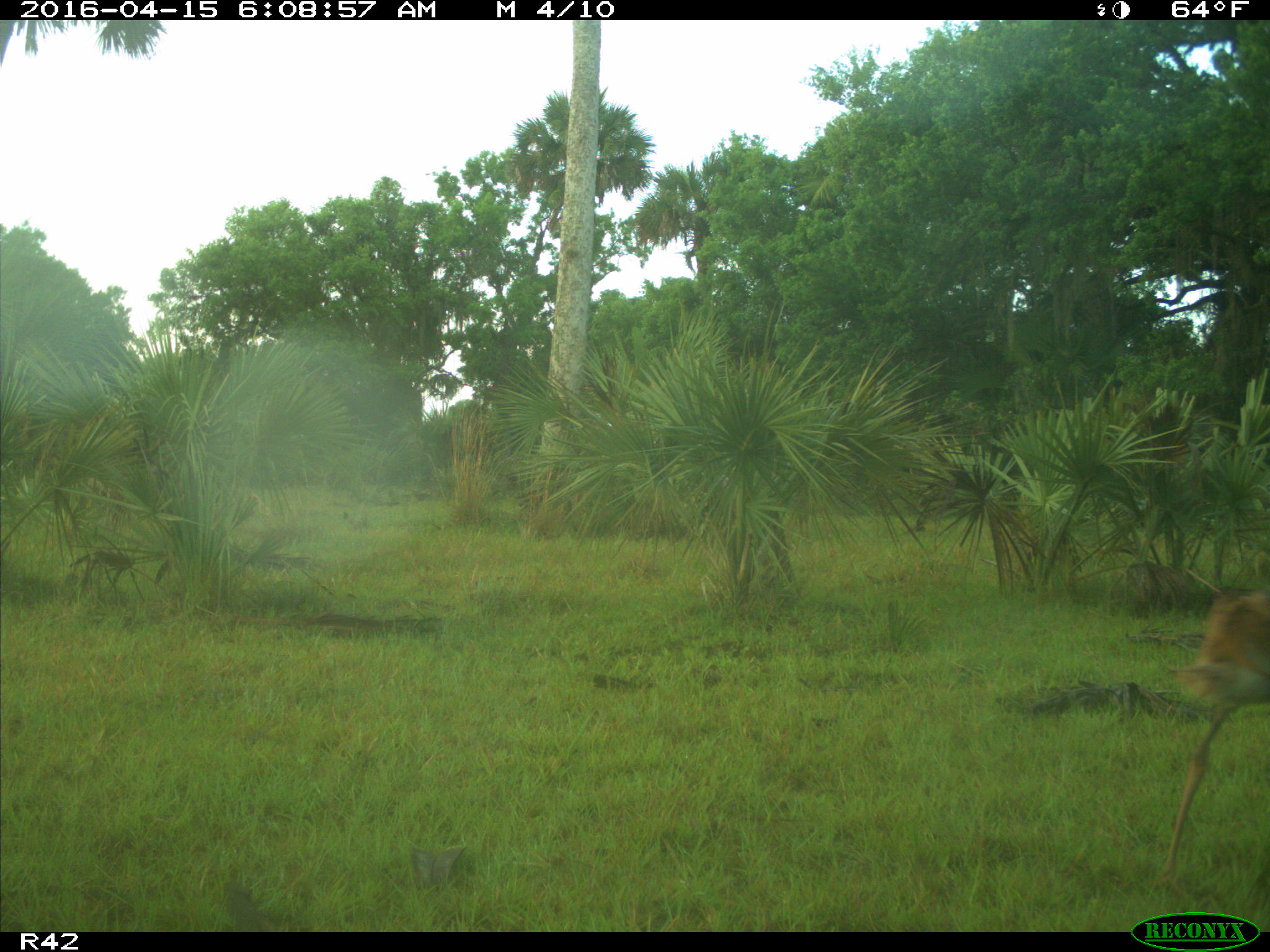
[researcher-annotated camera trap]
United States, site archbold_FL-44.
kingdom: Animalia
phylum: Chordata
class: Aves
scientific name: Aves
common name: birds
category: unidentified bird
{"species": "unidentified bird (birds) (Aves)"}